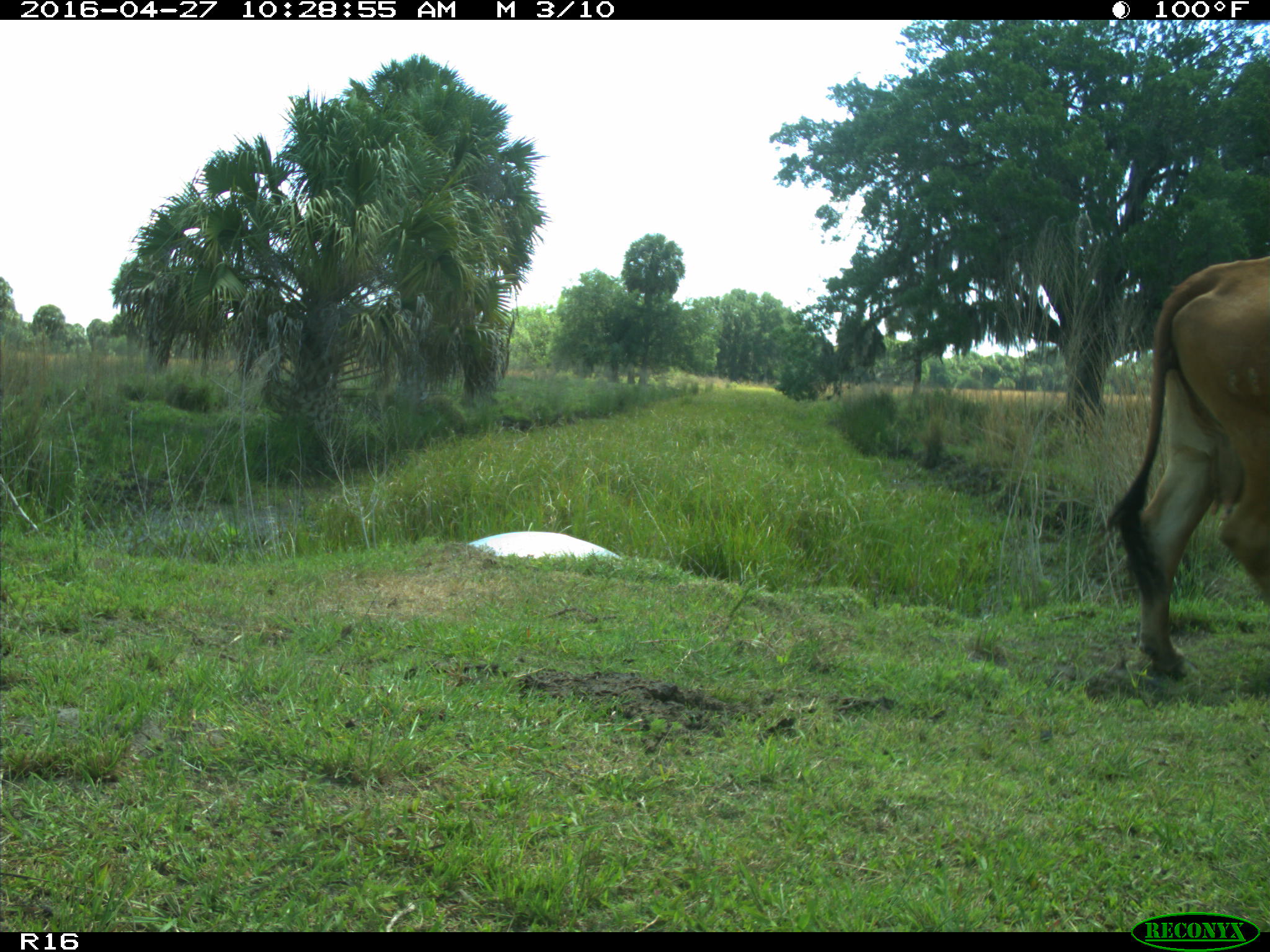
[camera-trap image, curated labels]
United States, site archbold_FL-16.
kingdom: Animalia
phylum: Chordata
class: Mammalia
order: Artiodactyla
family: Bovidae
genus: Bos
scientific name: Bos taurus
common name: domestic cow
Bos taurus (domestic cow).